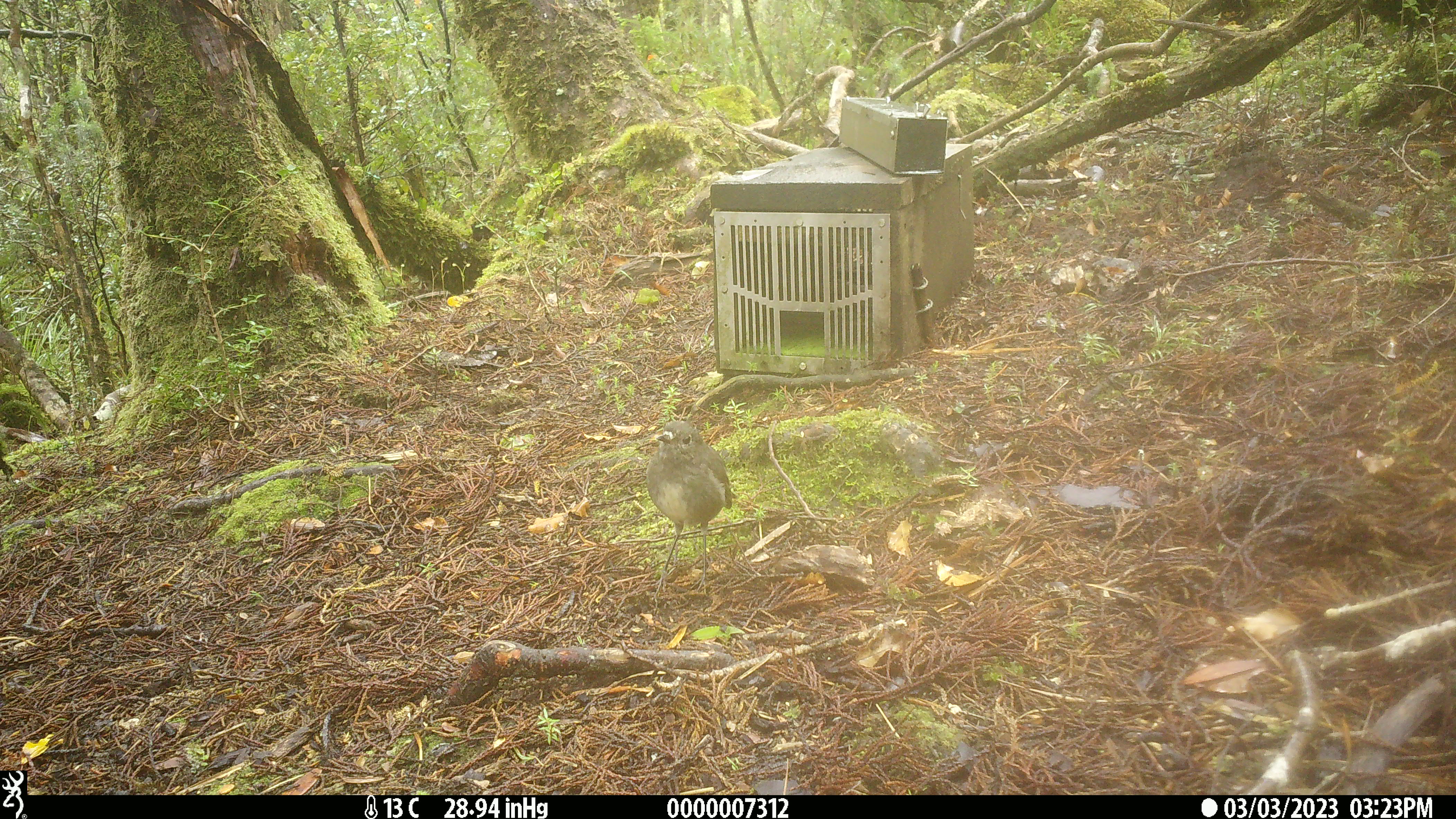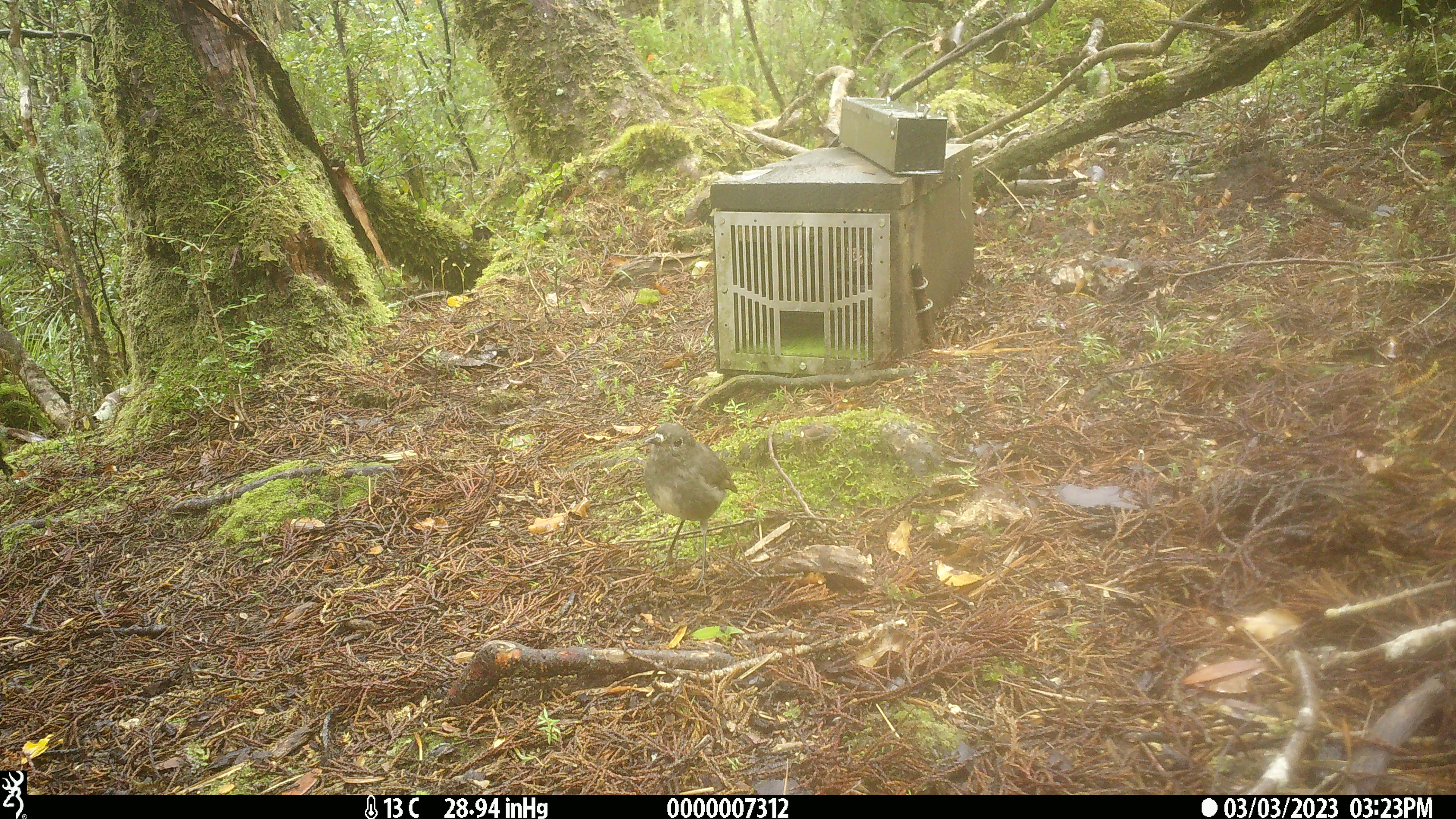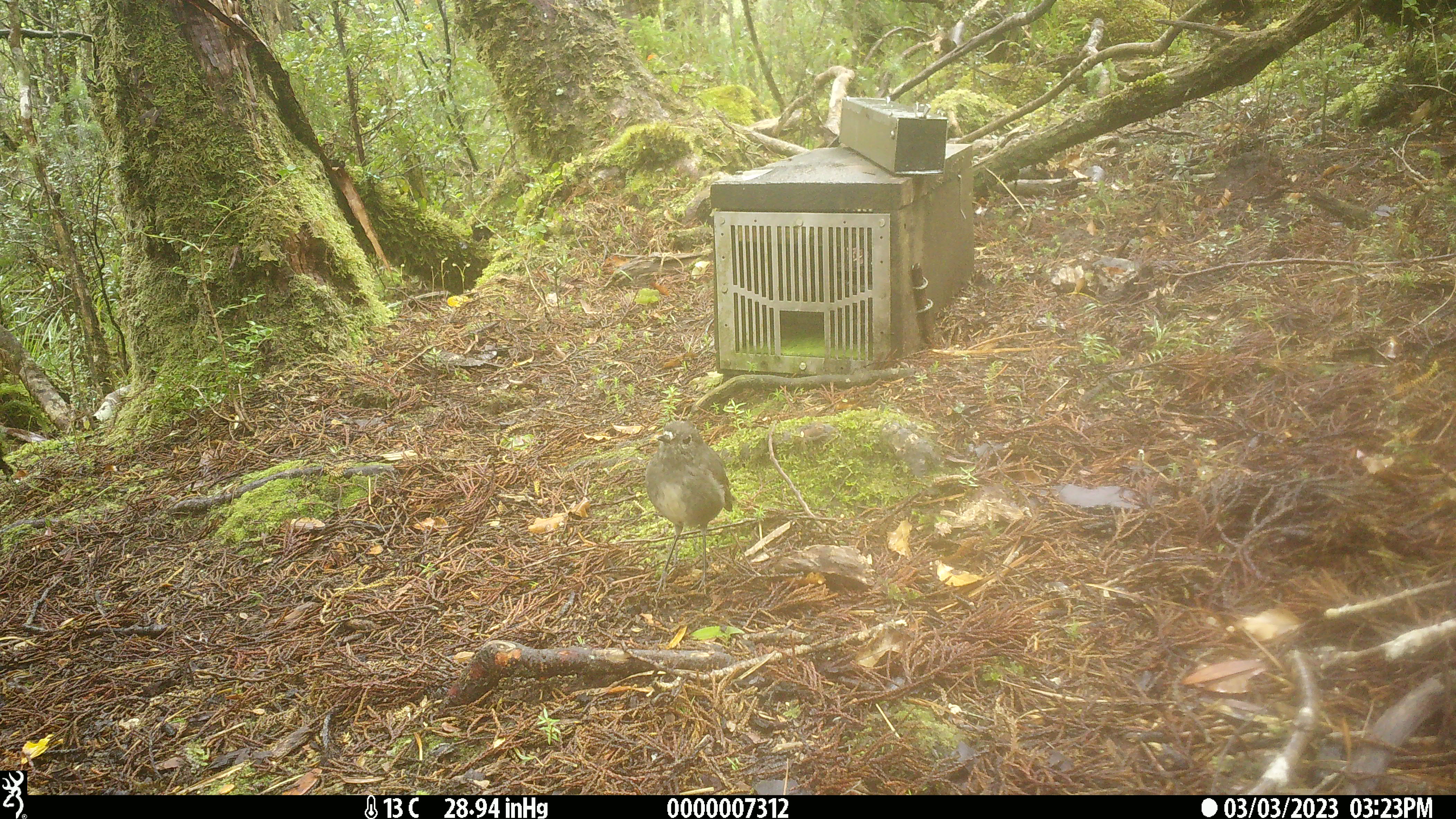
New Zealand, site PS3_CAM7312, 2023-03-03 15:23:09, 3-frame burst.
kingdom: Animalia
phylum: Chordata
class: Aves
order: Passeriformes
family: Petroicidae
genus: Petroica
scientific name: Petroica australis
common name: new zealand robin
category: robin